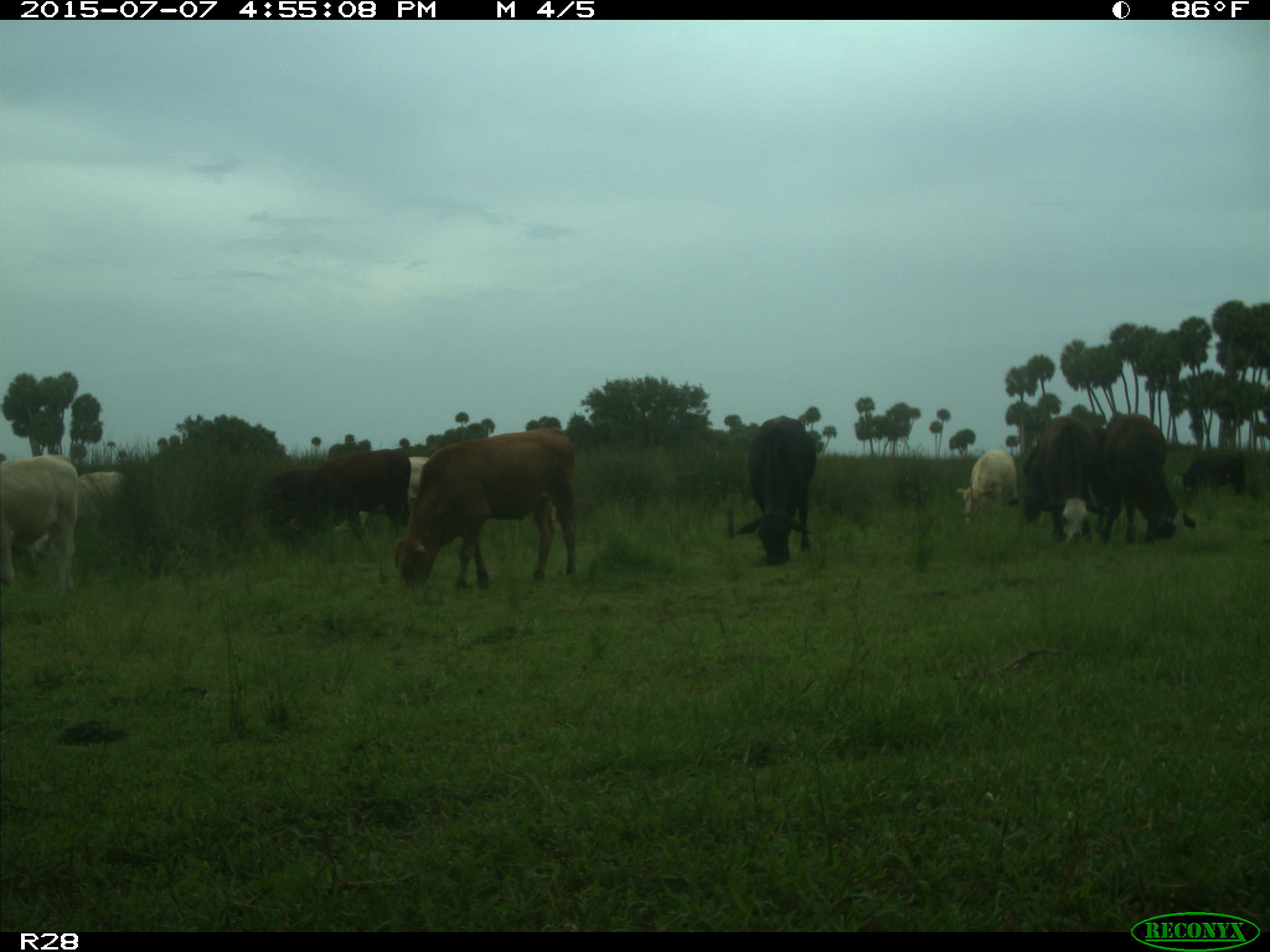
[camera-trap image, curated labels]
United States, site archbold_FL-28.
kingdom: Animalia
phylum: Chordata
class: Mammalia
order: Artiodactyla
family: Bovidae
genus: Bos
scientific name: Bos taurus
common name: domestic cow